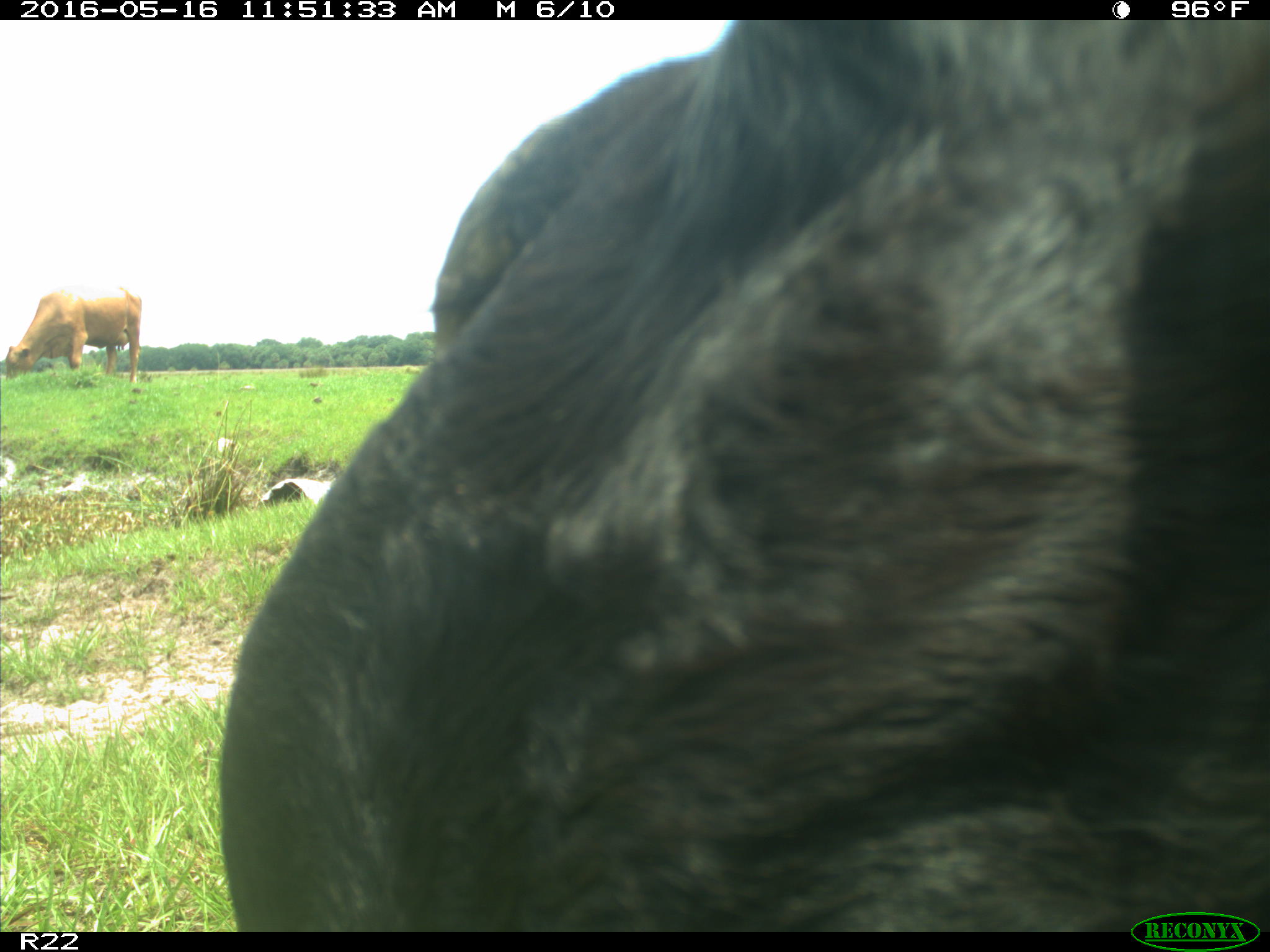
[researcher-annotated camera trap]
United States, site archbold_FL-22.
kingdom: Animalia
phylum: Chordata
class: Mammalia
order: Artiodactyla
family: Bovidae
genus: Bos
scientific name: Bos taurus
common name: domestic cow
Bos taurus (domestic cow).